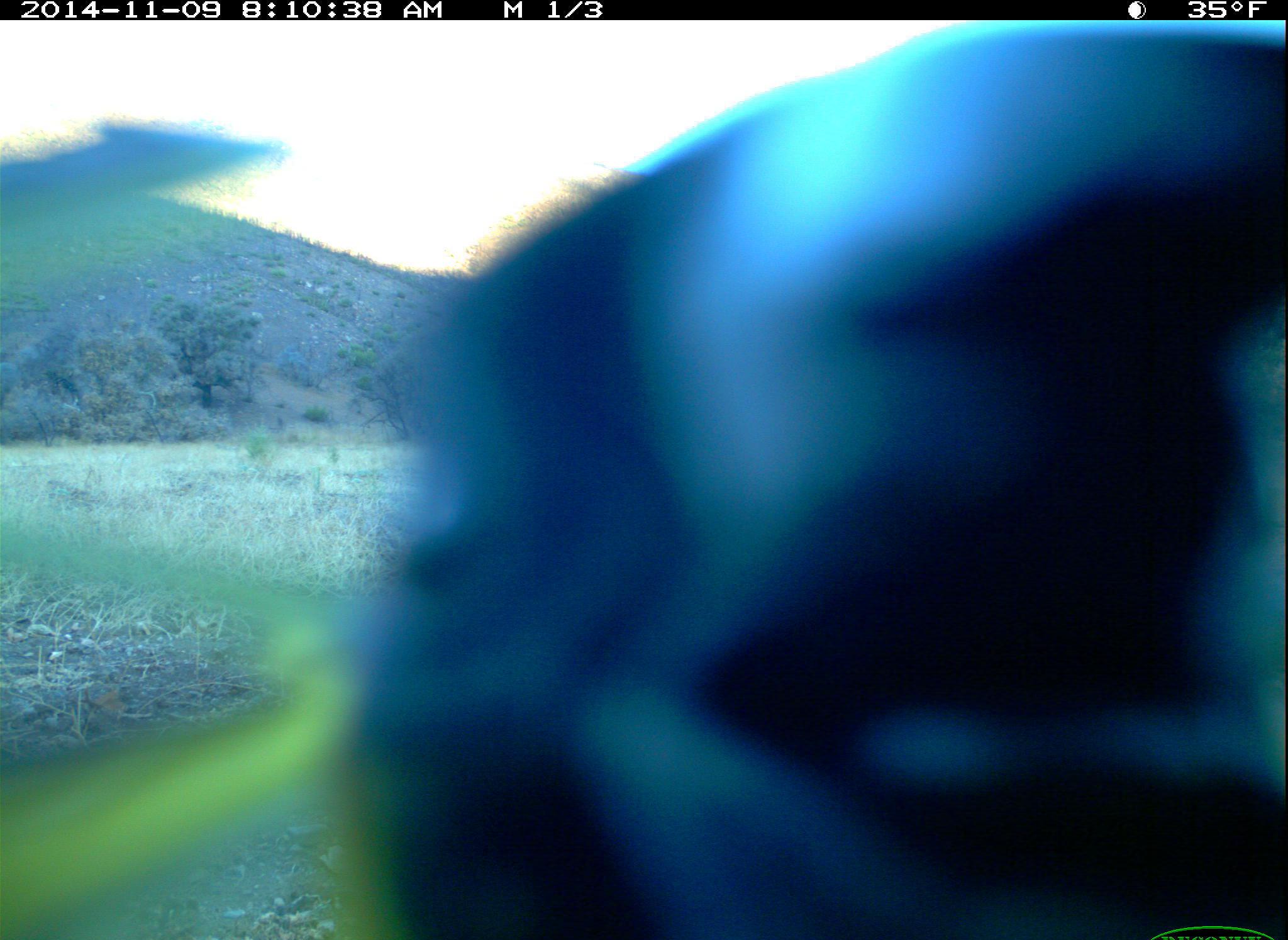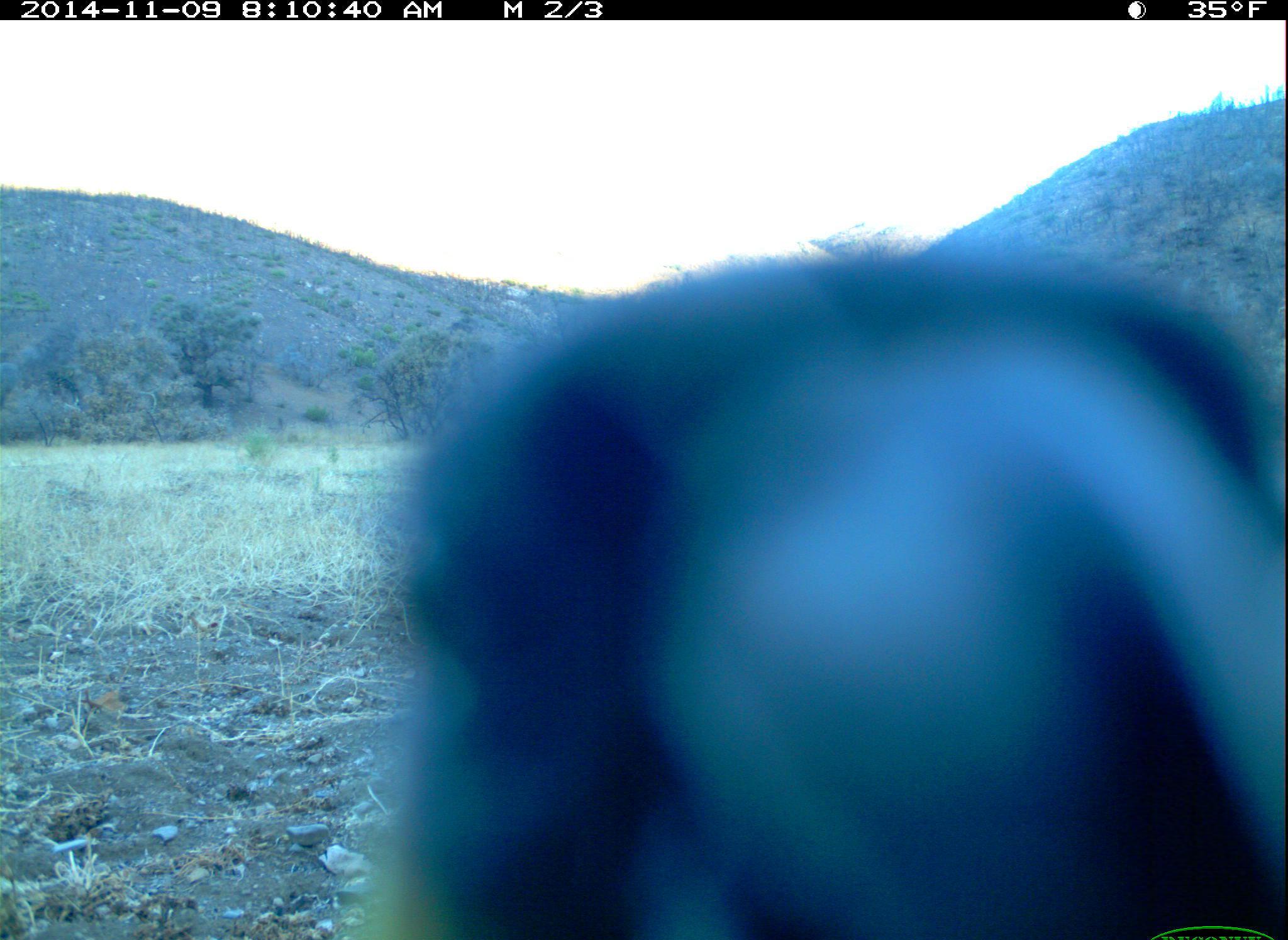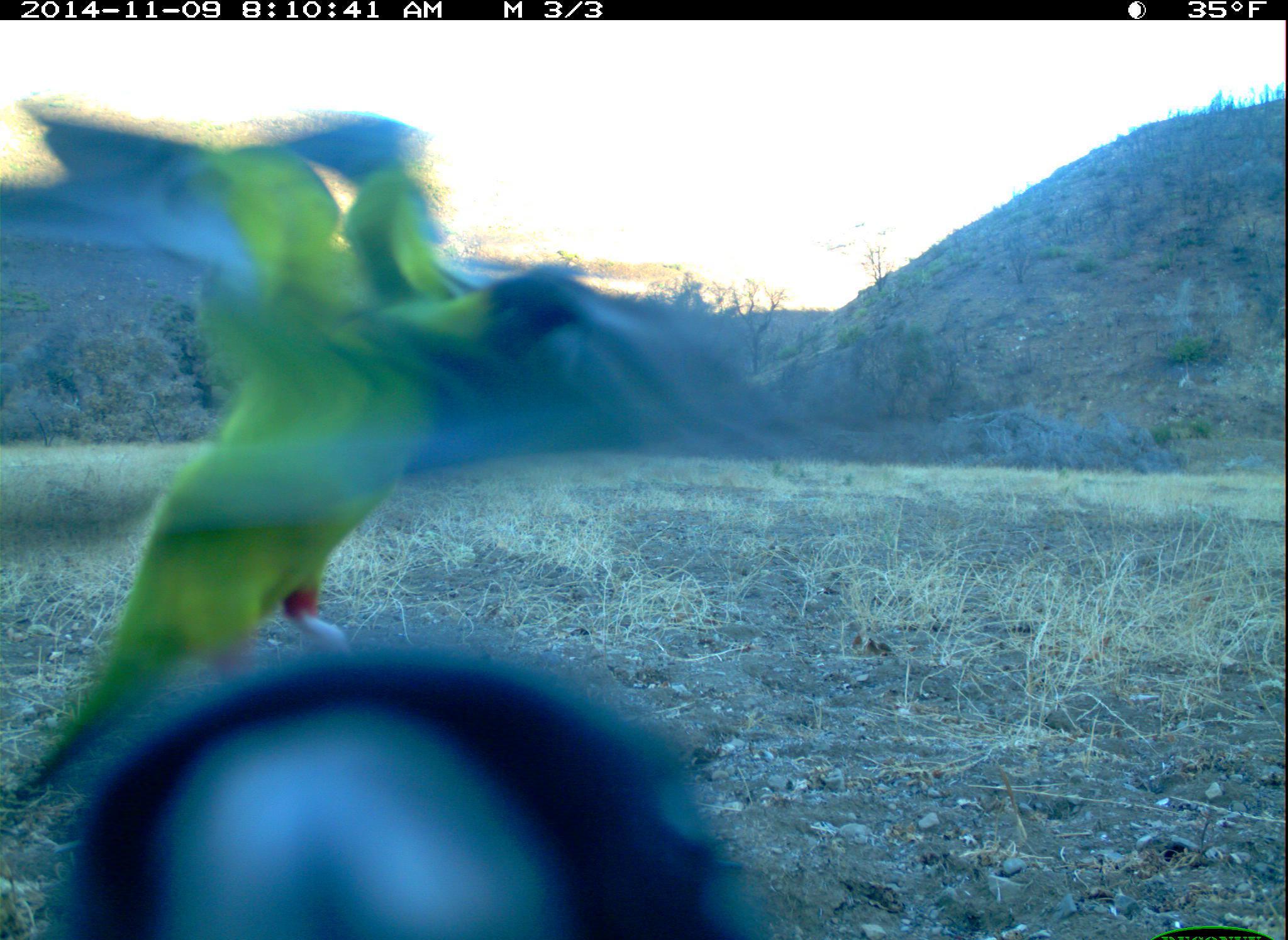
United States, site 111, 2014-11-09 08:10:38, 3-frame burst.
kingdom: Animalia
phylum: Chordata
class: Aves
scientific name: Aves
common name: bird